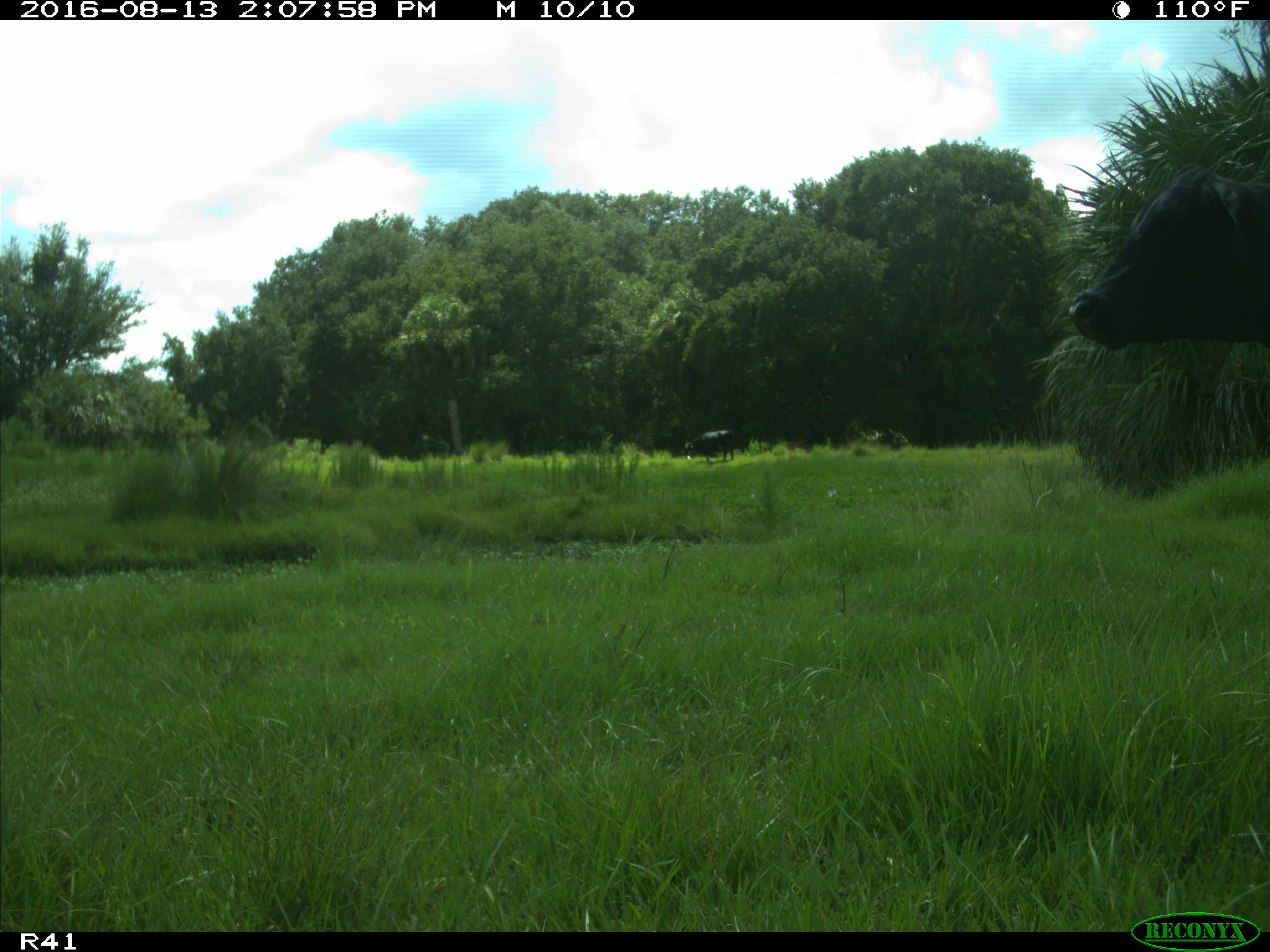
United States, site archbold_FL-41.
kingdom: Animalia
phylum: Chordata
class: Mammalia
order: Artiodactyla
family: Bovidae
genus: Bos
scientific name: Bos taurus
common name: domestic cow